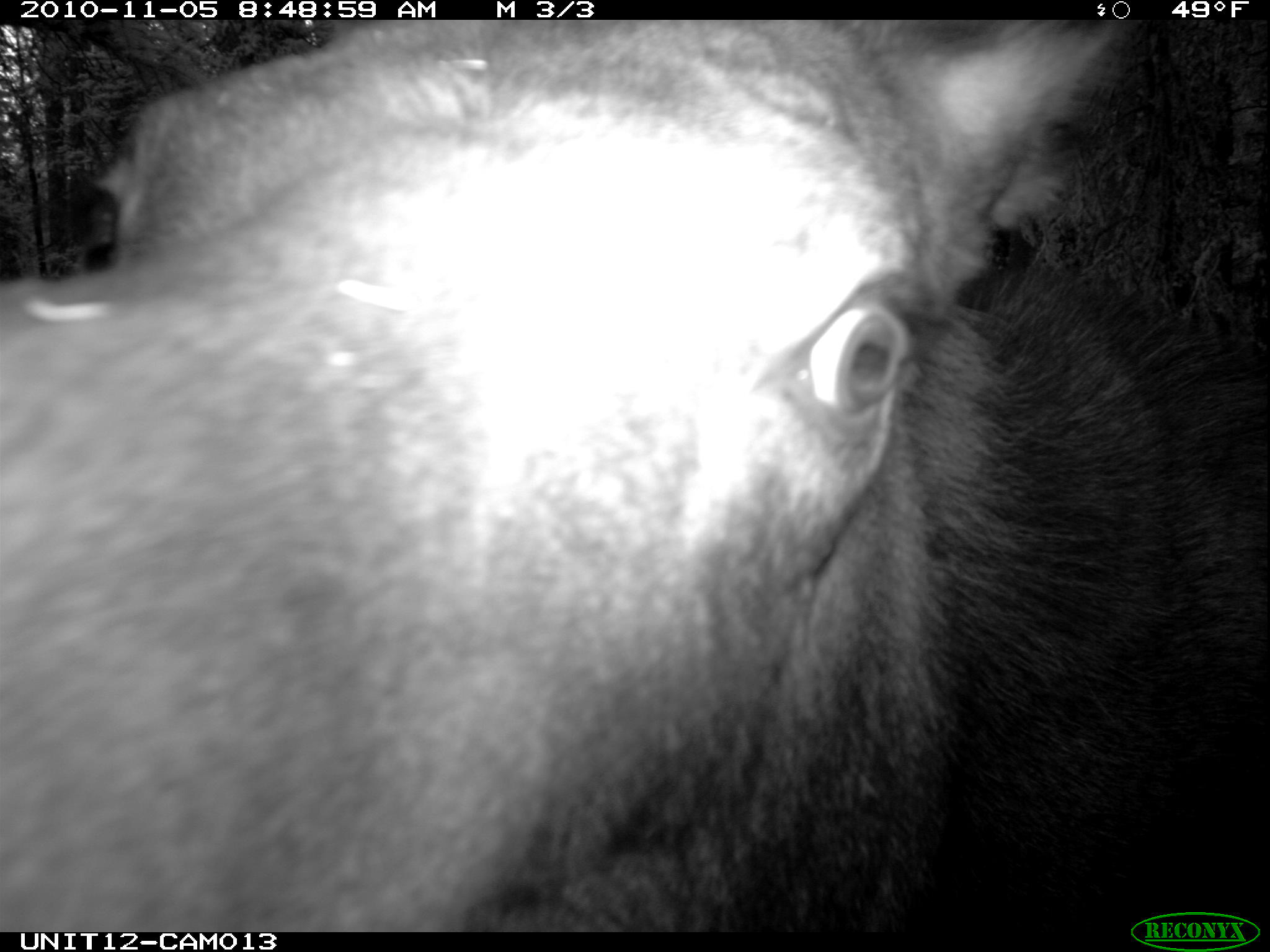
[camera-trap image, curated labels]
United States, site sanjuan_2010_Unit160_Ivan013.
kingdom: Animalia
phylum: Chordata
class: Mammalia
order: Artiodactyla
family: Cervidae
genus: Alces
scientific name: Alces alces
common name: moose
Alces alces (moose).